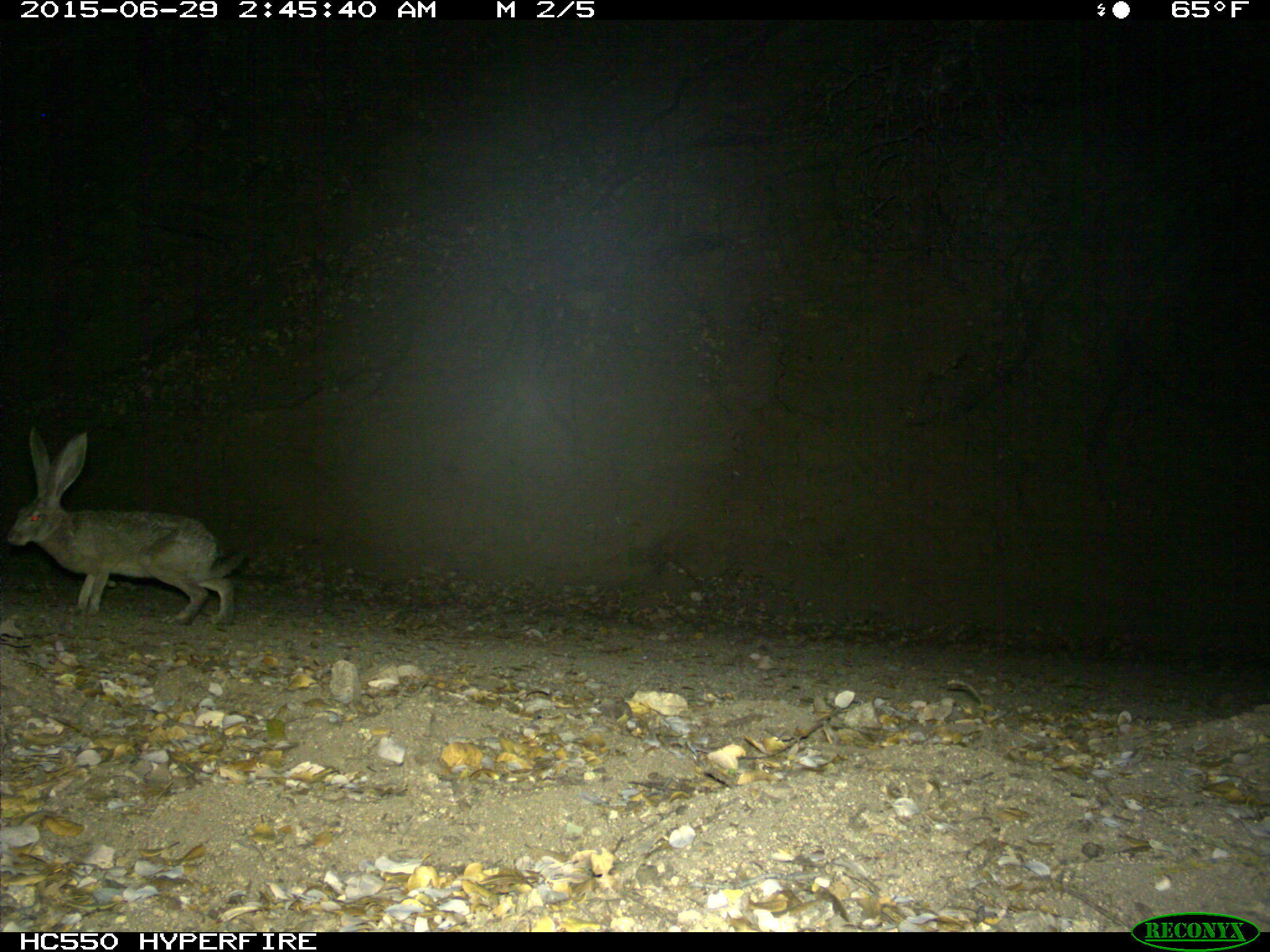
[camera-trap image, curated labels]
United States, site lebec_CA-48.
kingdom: Animalia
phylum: Chordata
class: Mammalia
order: Lagomorpha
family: Leporidae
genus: Lepus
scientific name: Lepus californicus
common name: black-tailed jackrabbit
Lepus californicus (black-tailed jackrabbit).